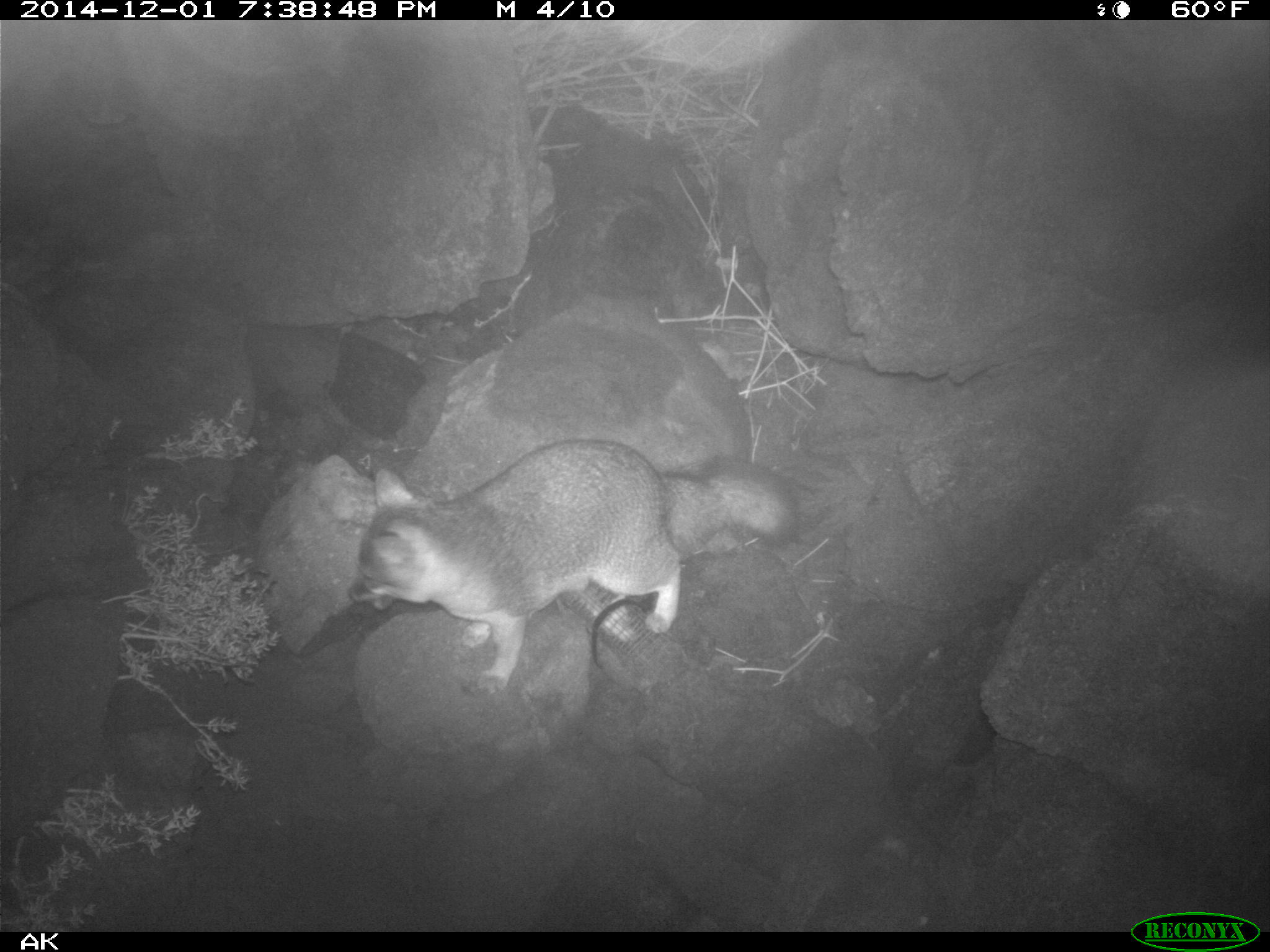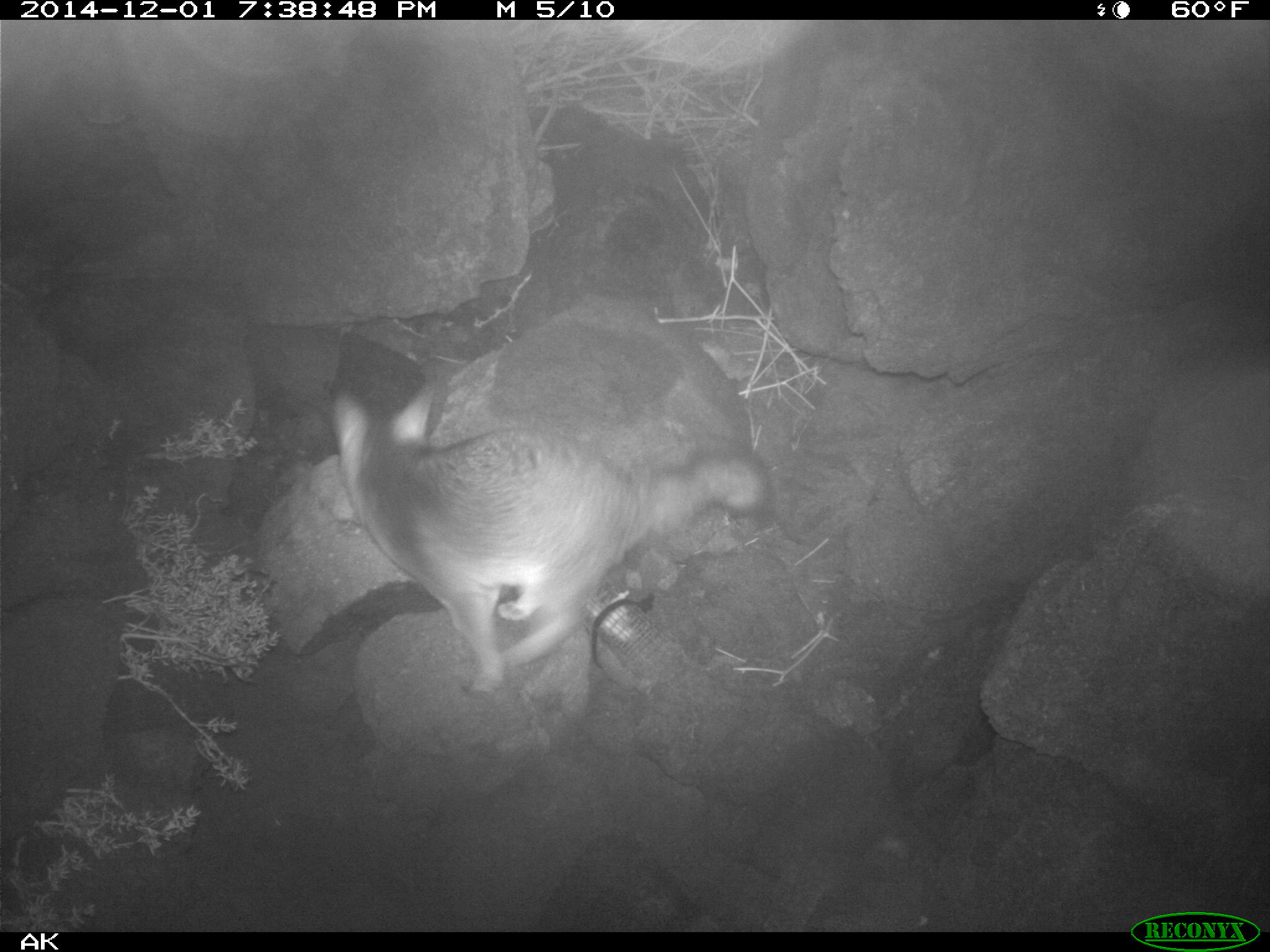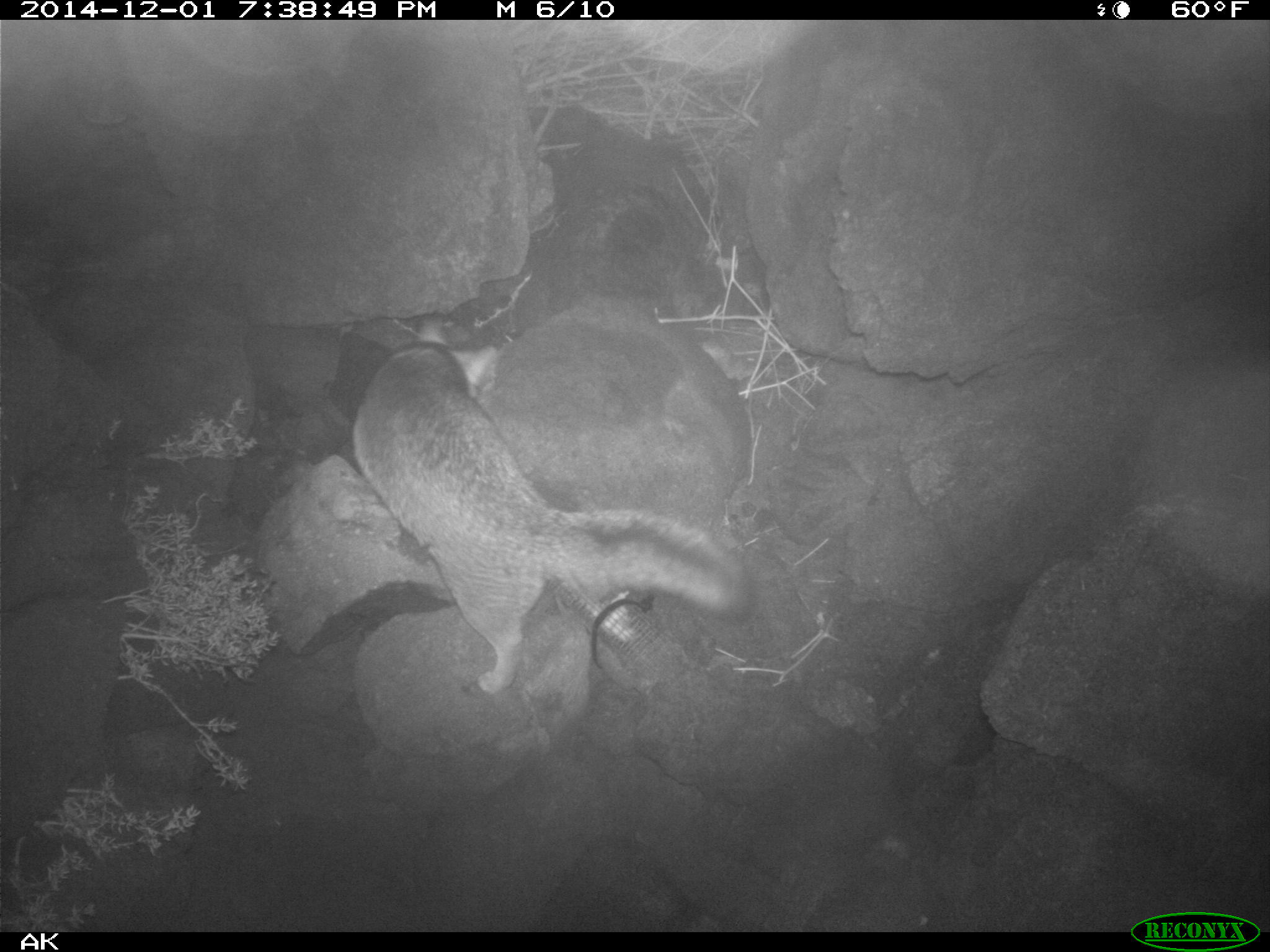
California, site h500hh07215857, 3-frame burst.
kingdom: Animalia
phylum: Chordata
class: Mammalia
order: Carnivora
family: Canidae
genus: Urocyon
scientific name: Urocyon littoralis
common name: island fox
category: fox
Fox (island fox) (Urocyon littoralis).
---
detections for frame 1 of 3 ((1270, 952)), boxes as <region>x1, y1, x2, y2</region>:
fox: <region>347, 443, 801, 694</region>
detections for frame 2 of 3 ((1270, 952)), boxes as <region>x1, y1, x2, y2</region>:
fox: <region>326, 377, 776, 700</region>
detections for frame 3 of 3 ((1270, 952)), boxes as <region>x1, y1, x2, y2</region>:
fox: <region>352, 317, 752, 694</region>